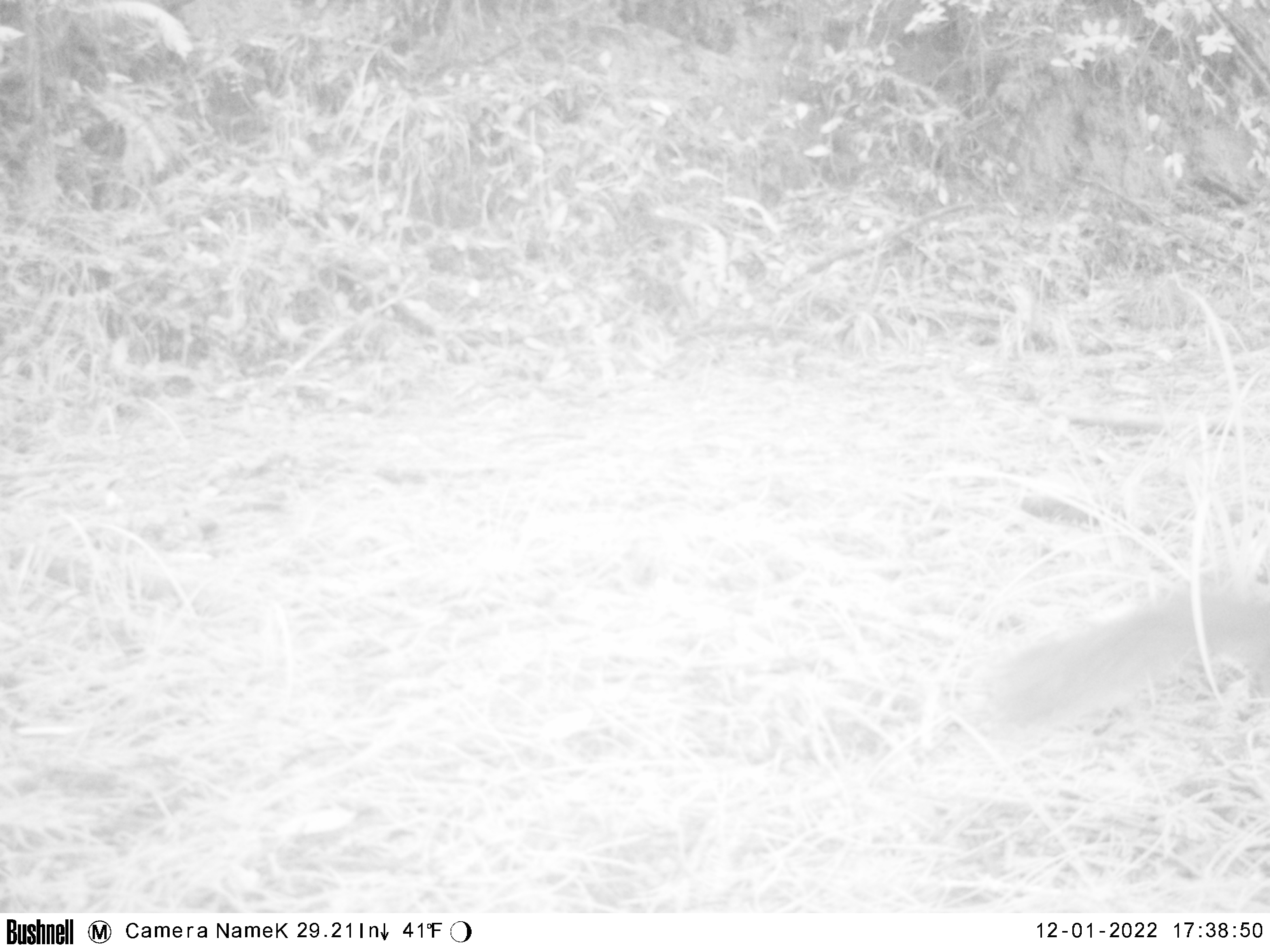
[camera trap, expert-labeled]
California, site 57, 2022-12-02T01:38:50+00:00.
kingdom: Animalia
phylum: Chordata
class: Mammalia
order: Carnivora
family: Canidae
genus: Urocyon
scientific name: Urocyon cinereoargenteus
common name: gray fox